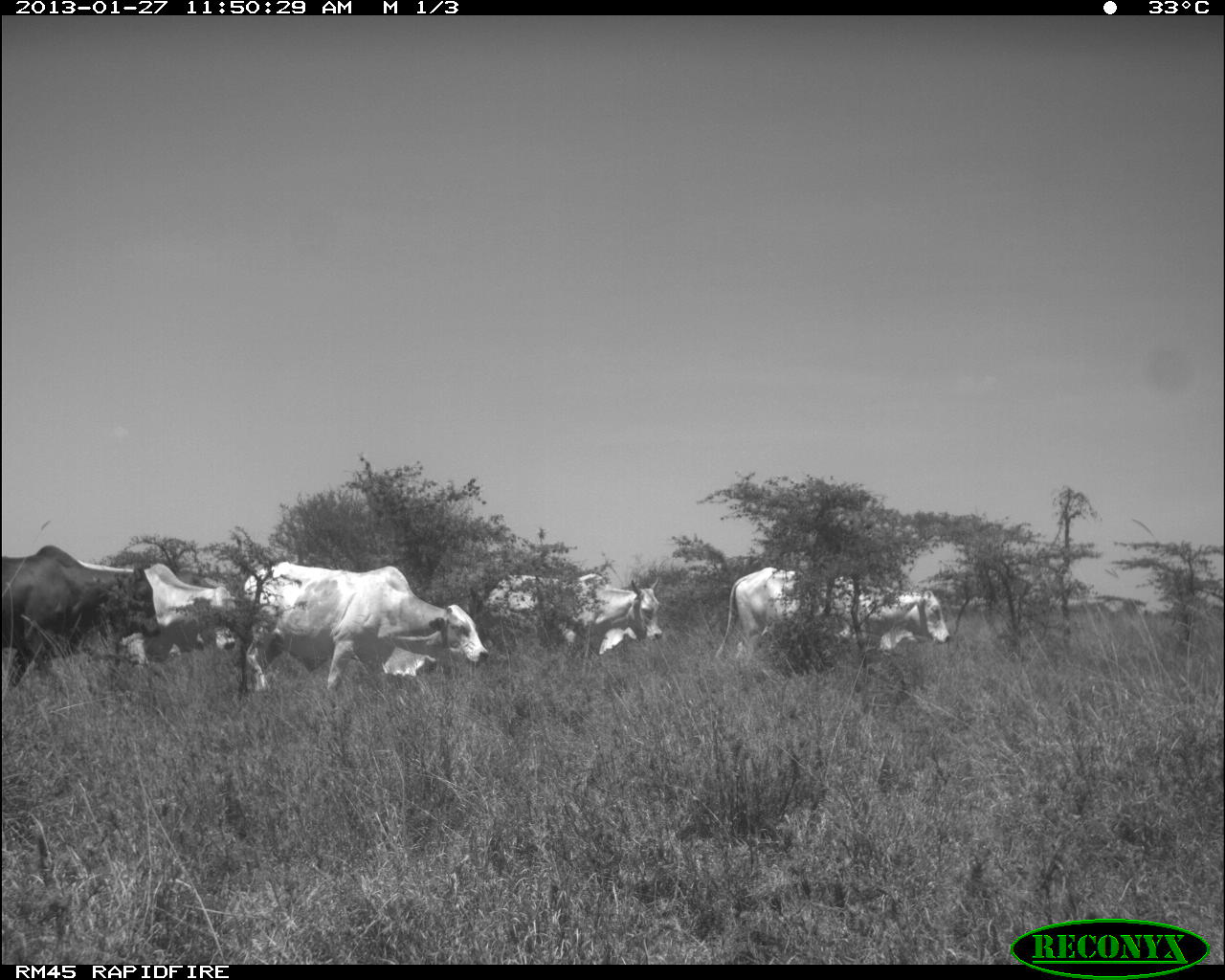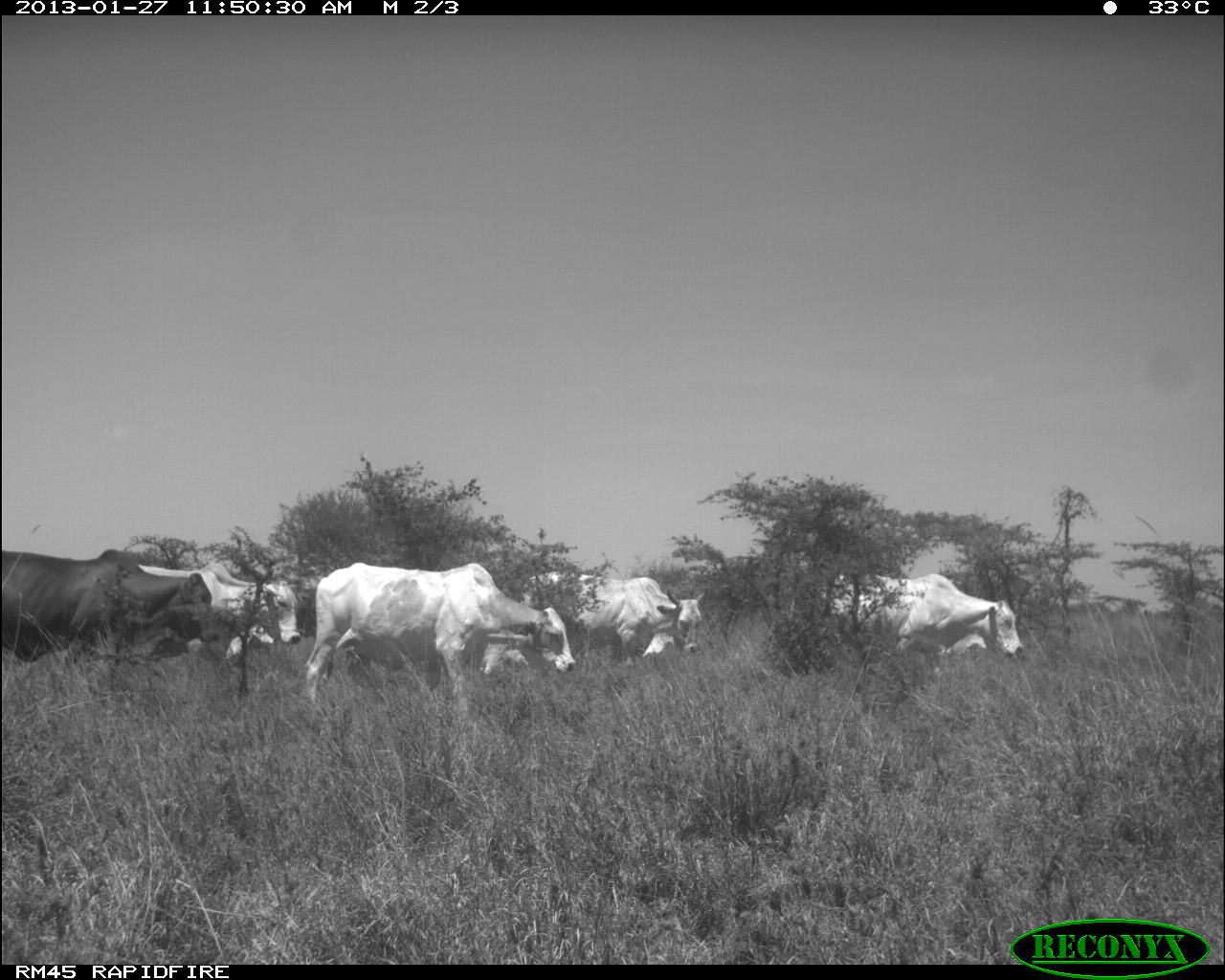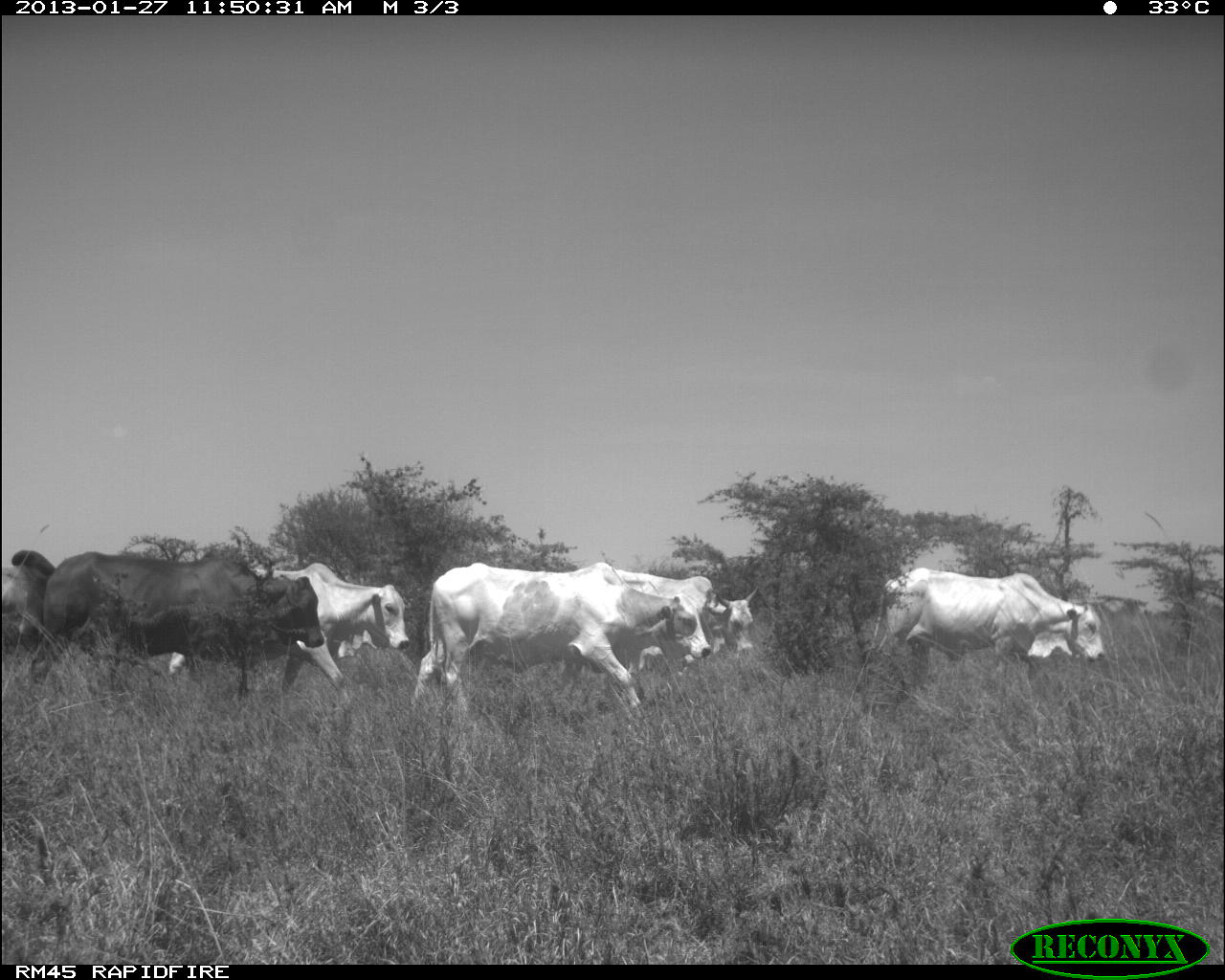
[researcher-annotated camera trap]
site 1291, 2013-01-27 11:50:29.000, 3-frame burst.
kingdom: Animalia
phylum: Chordata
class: Mammalia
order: Artiodactyla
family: Bovidae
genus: Bos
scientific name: Bos taurus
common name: domestic cattle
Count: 5.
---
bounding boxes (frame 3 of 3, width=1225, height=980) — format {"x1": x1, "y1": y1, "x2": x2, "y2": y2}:
bos taurus: {"x1": 408, "y1": 562, "x2": 711, "y2": 727}; {"x1": 29, "y1": 551, "x2": 324, "y2": 705}; {"x1": 168, "y1": 565, "x2": 408, "y2": 708}; {"x1": 866, "y1": 566, "x2": 1107, "y2": 687}; {"x1": 583, "y1": 568, "x2": 757, "y2": 674}; {"x1": 0, "y1": 550, "x2": 57, "y2": 654}